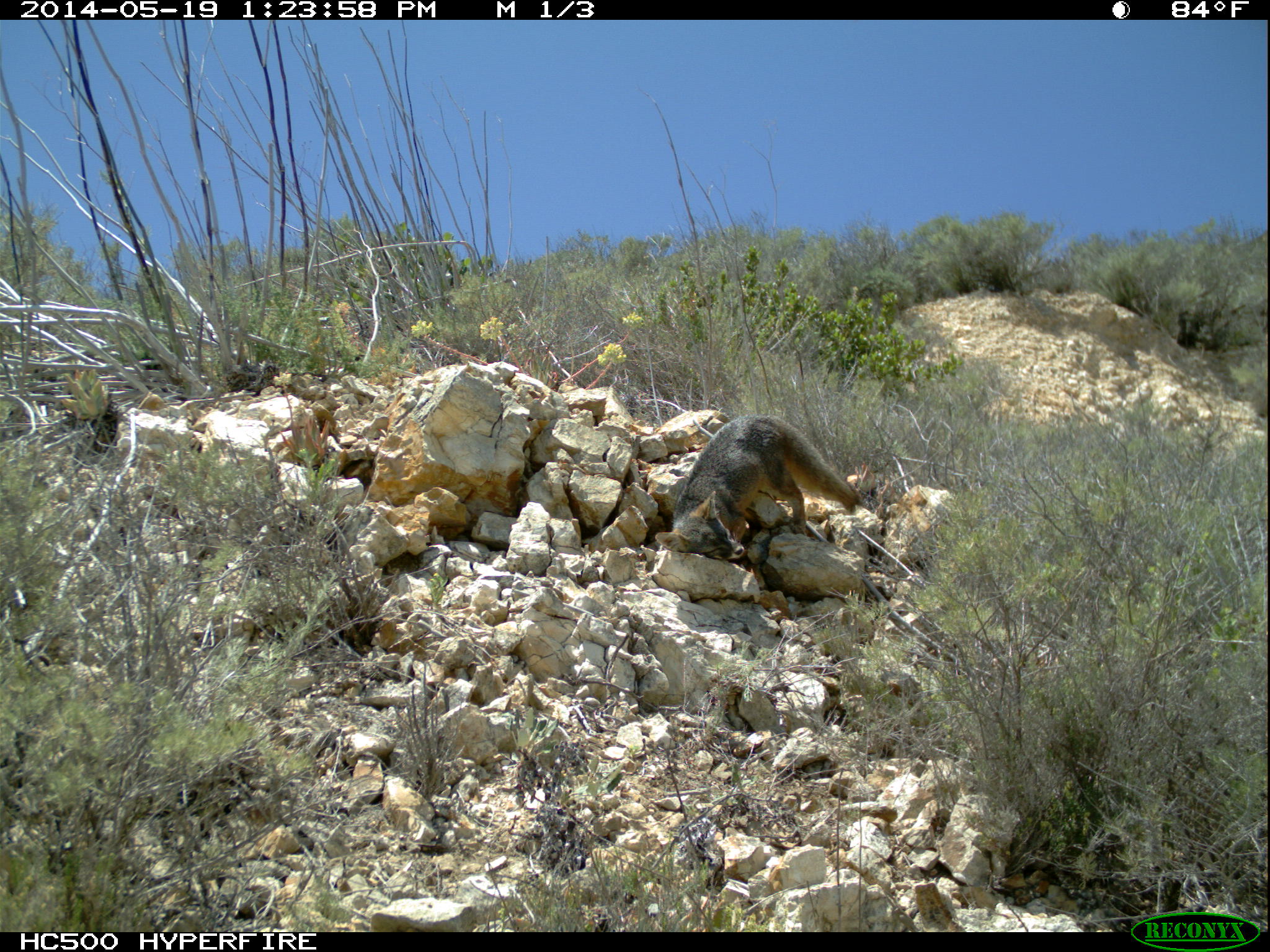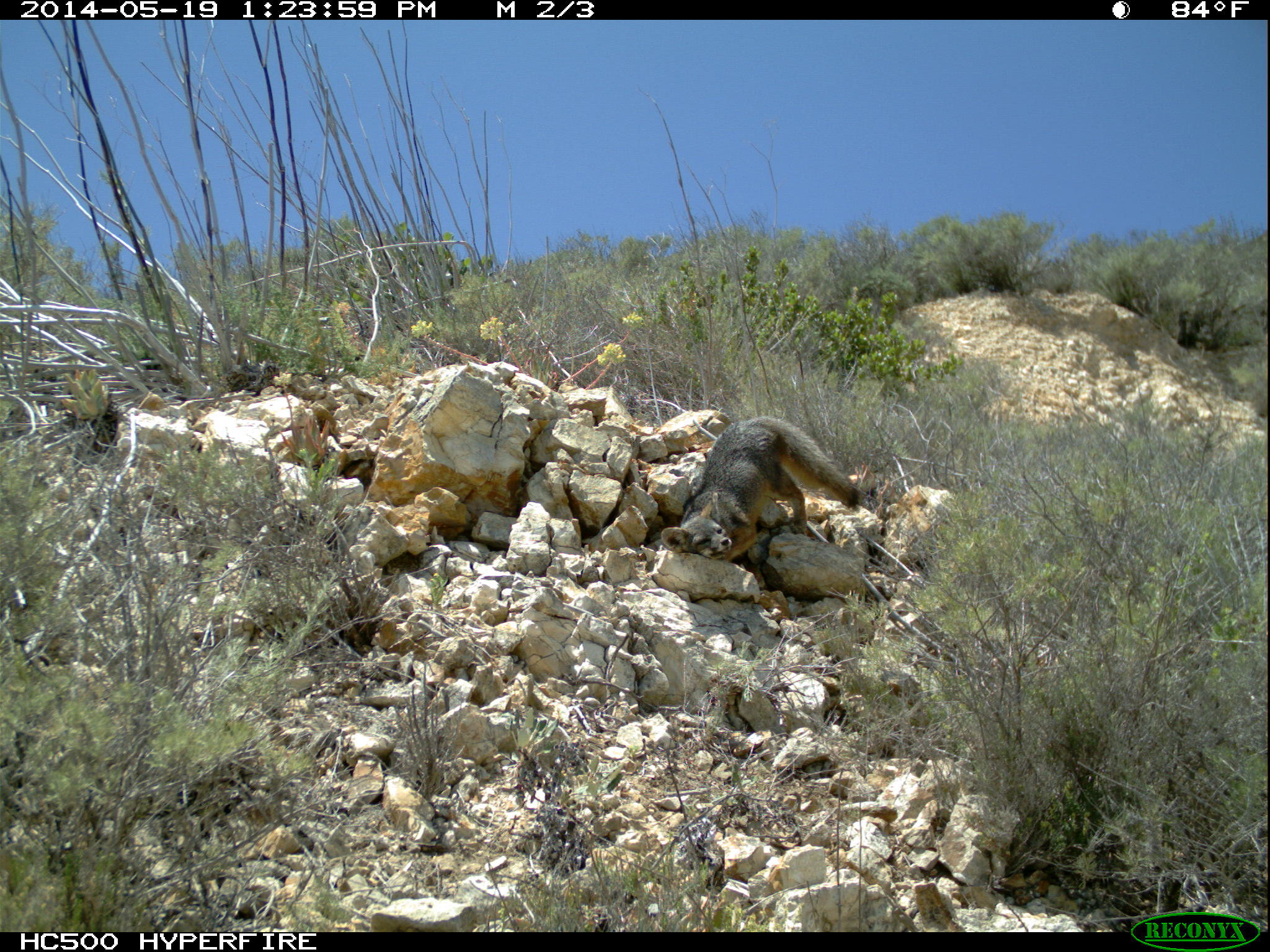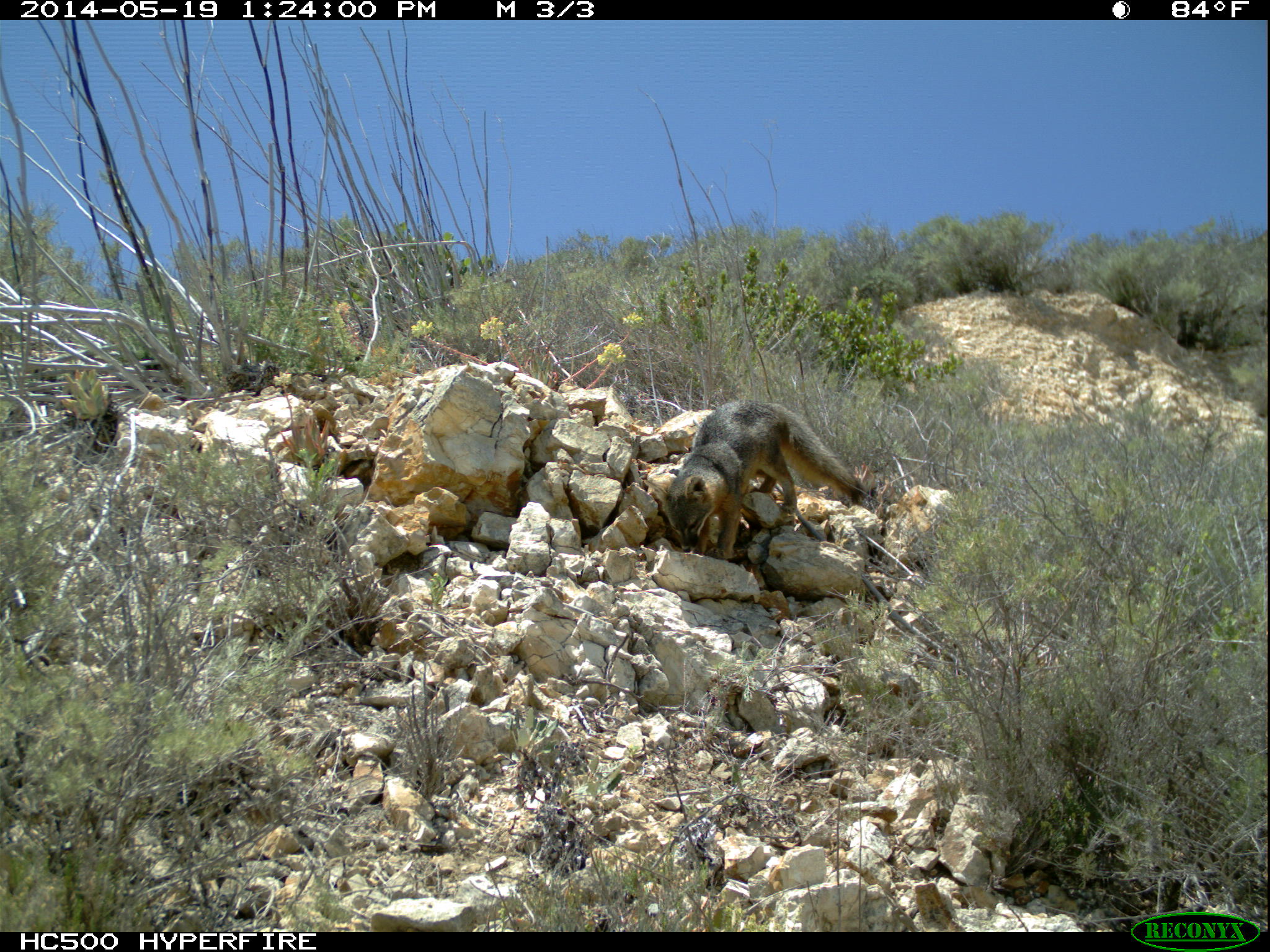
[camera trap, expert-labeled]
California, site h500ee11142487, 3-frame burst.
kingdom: Animalia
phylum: Chordata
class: Mammalia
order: Carnivora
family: Canidae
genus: Urocyon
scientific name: Urocyon littoralis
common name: island fox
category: fox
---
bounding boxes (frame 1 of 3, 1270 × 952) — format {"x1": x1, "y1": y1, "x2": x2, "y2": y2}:
fox: {"x1": 654, "y1": 412, "x2": 861, "y2": 559}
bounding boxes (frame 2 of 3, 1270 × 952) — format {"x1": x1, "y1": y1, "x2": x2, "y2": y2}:
fox: {"x1": 660, "y1": 415, "x2": 858, "y2": 562}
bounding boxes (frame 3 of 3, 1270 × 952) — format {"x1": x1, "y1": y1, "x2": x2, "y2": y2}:
fox: {"x1": 644, "y1": 402, "x2": 864, "y2": 559}